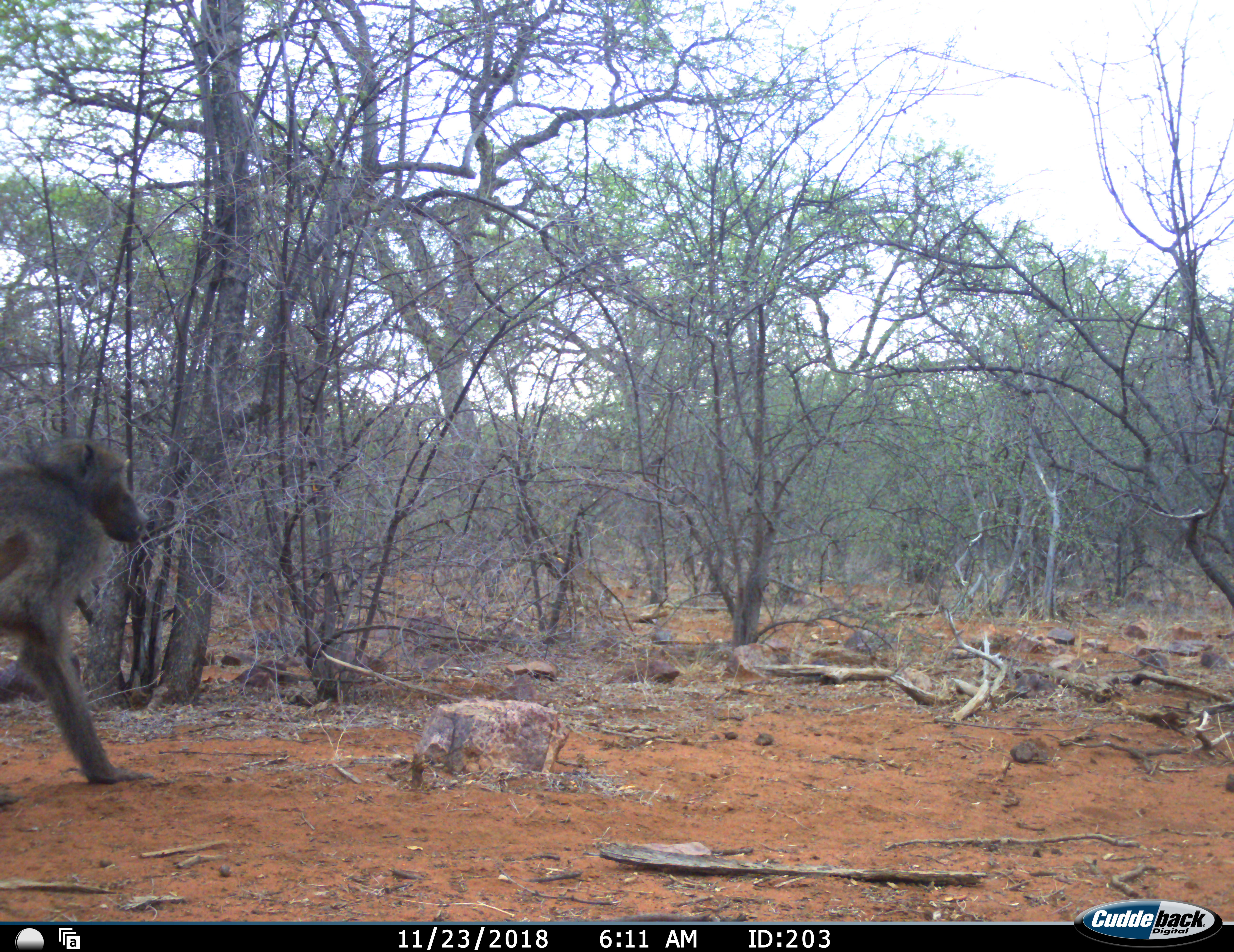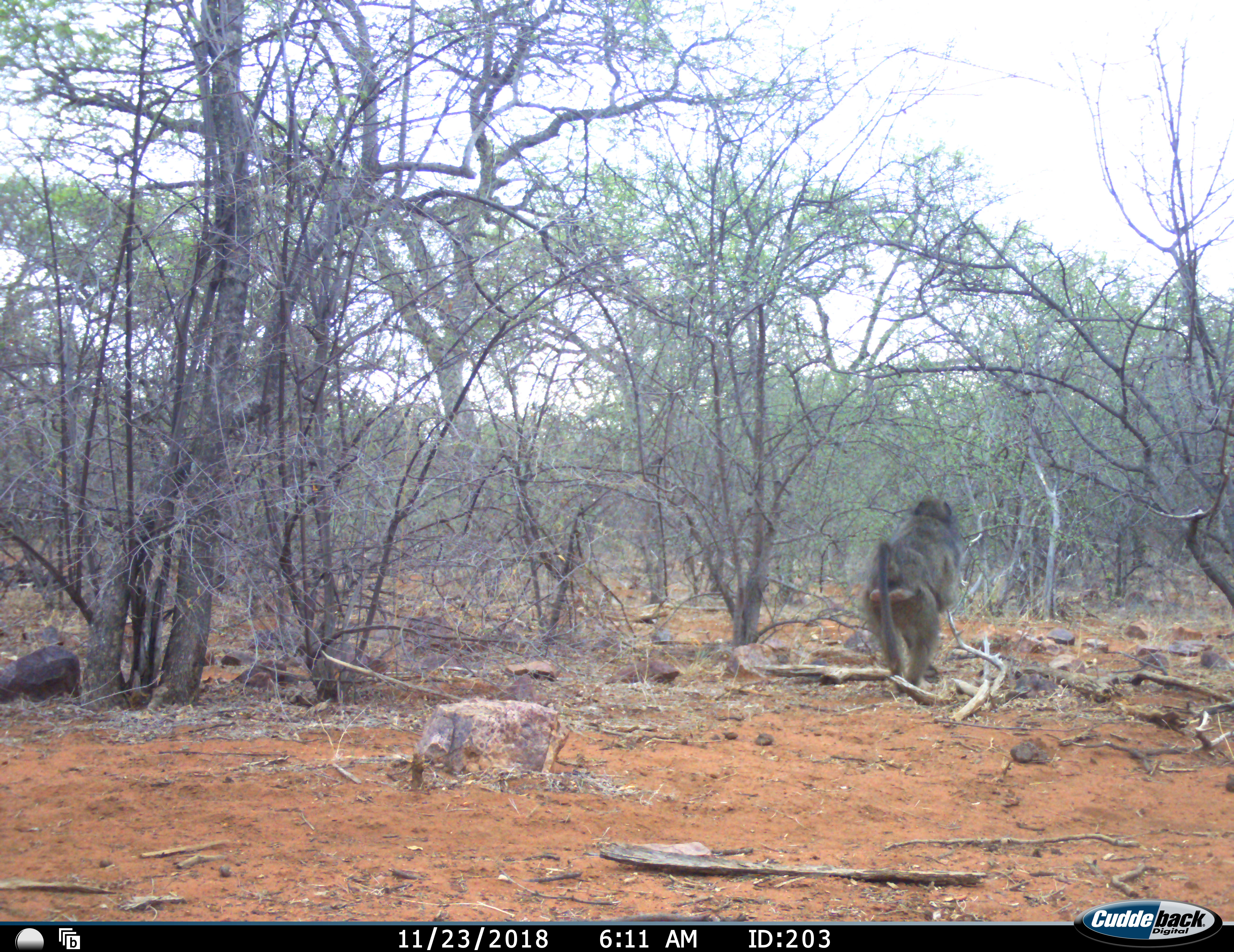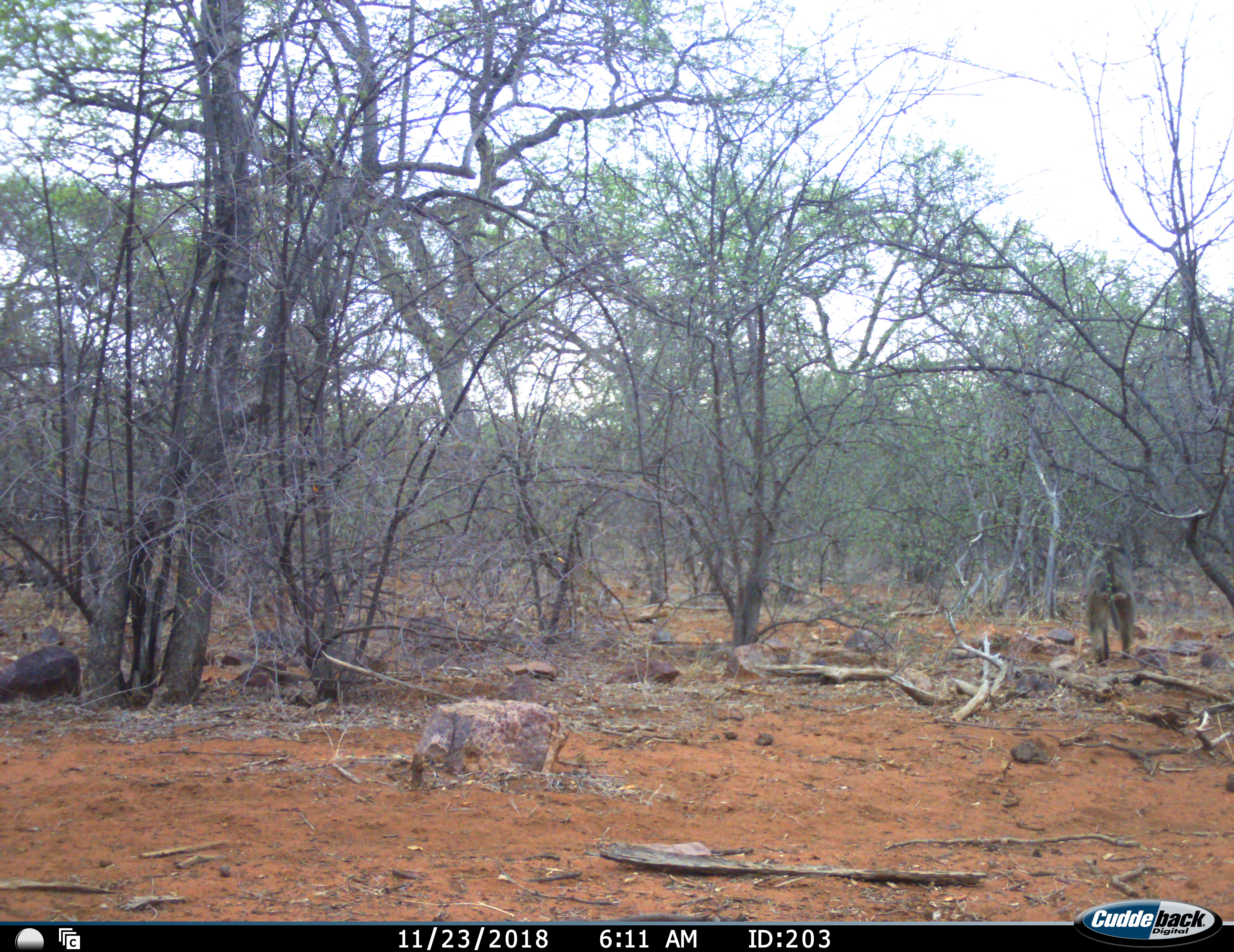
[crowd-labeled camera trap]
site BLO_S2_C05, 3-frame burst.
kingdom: Animalia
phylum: Chordata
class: Mammalia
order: Primates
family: Cercopithecidae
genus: Papio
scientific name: Papio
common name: baboon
Baboon (Papio), count 1. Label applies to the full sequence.